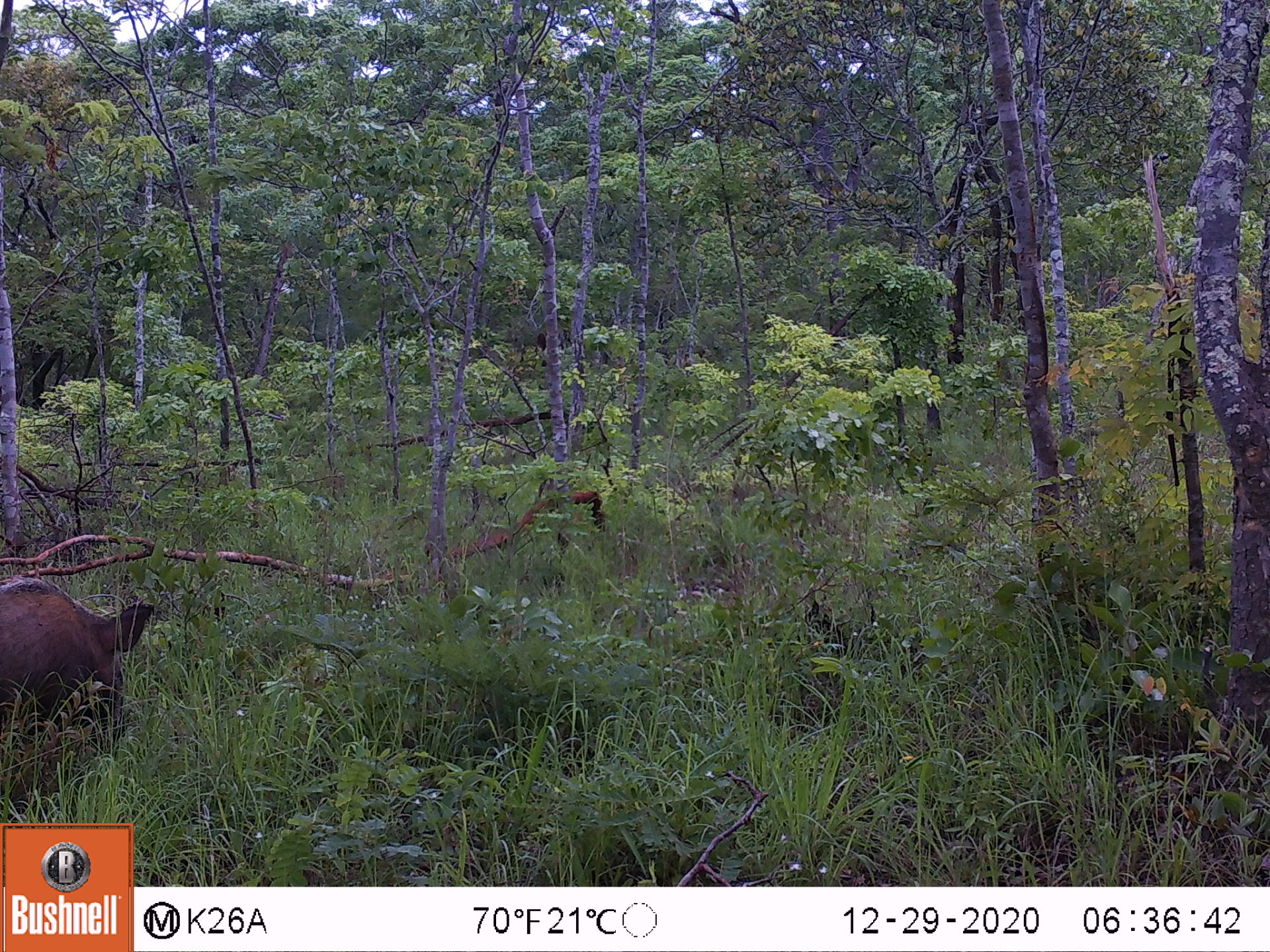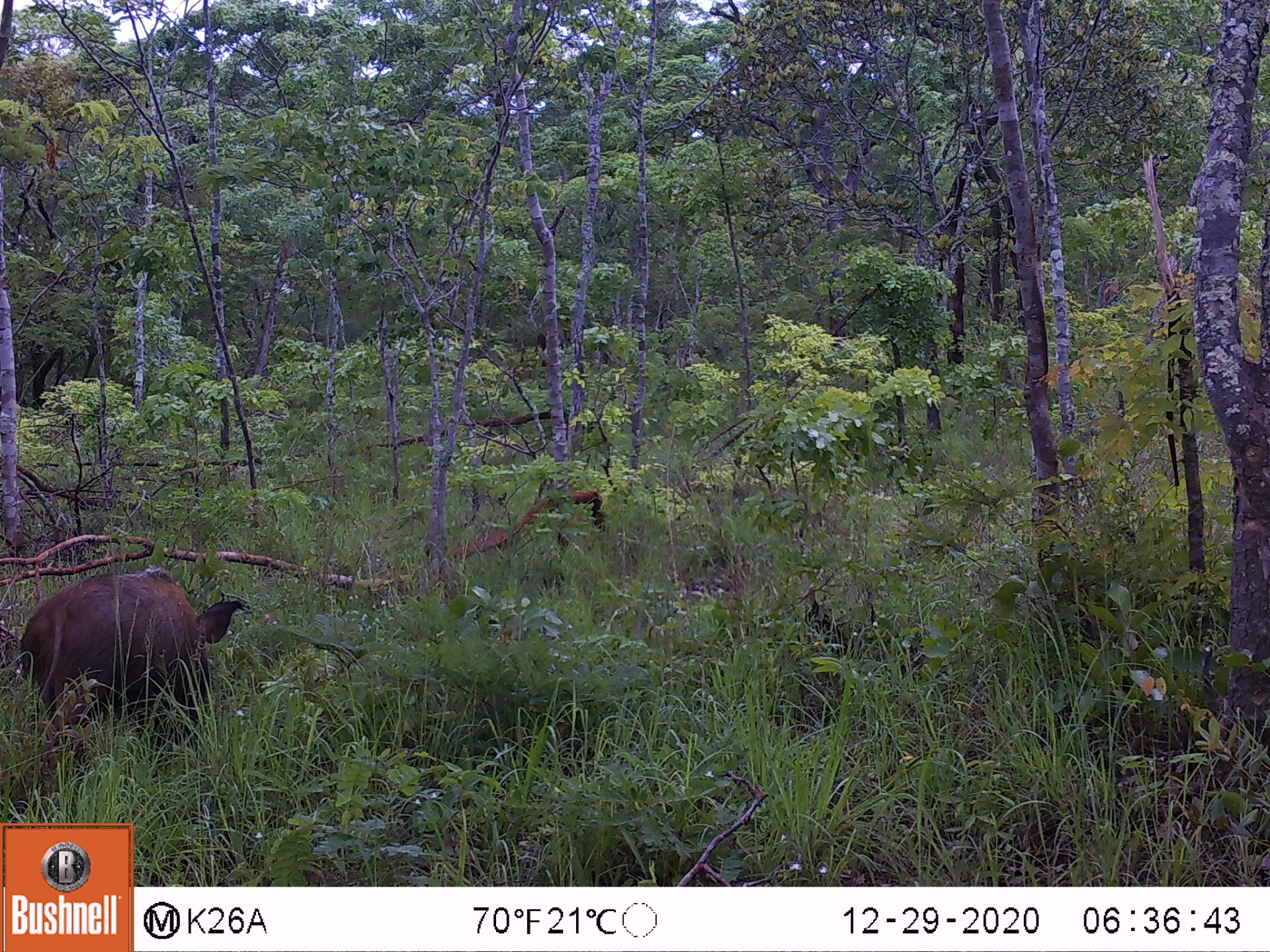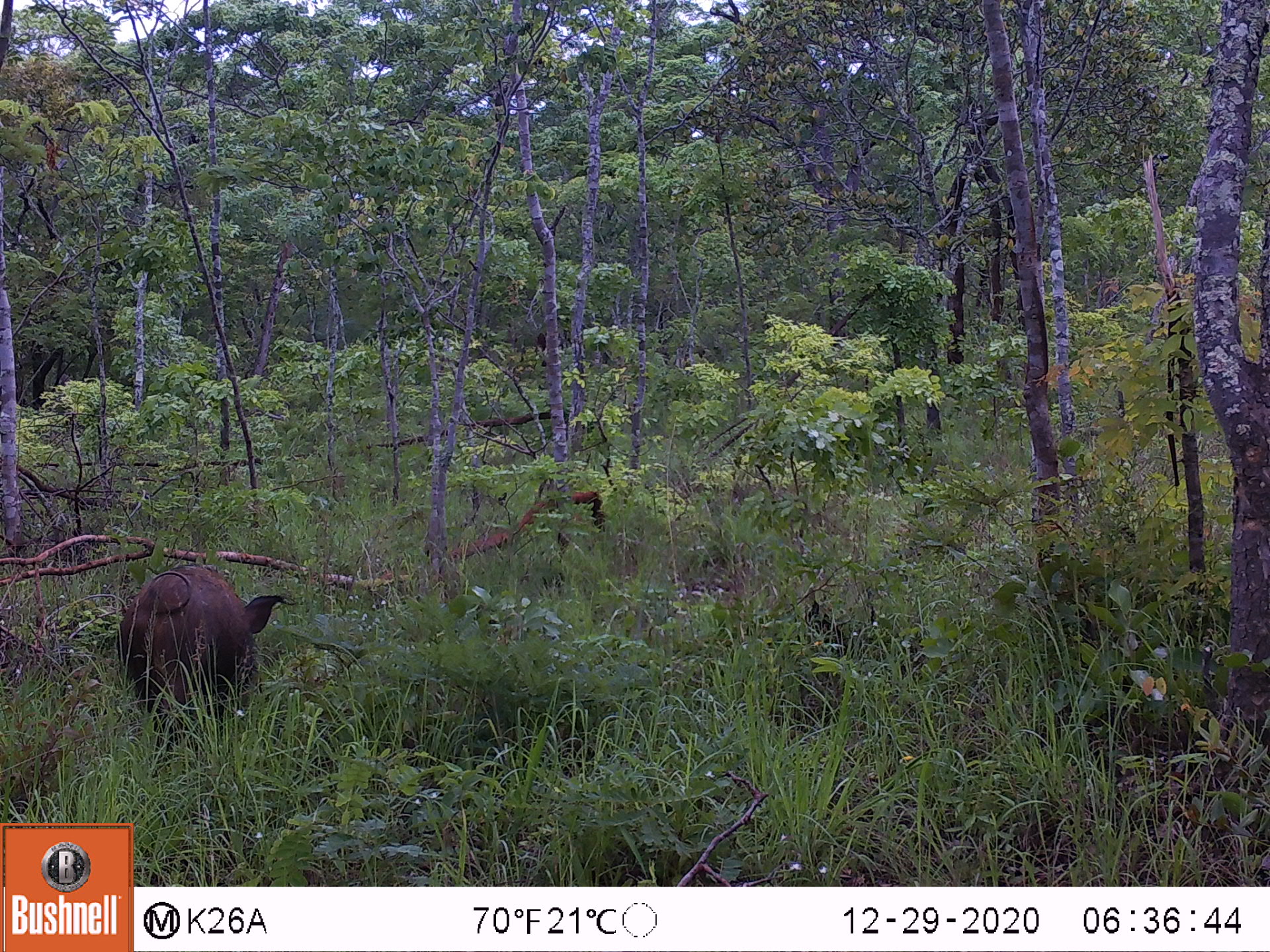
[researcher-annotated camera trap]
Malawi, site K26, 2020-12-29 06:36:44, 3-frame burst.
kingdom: Animalia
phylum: Chordata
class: Mammalia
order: Artiodactyla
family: Suidae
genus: Potamochoerus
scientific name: Potamochoerus larvatus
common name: bushpig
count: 1